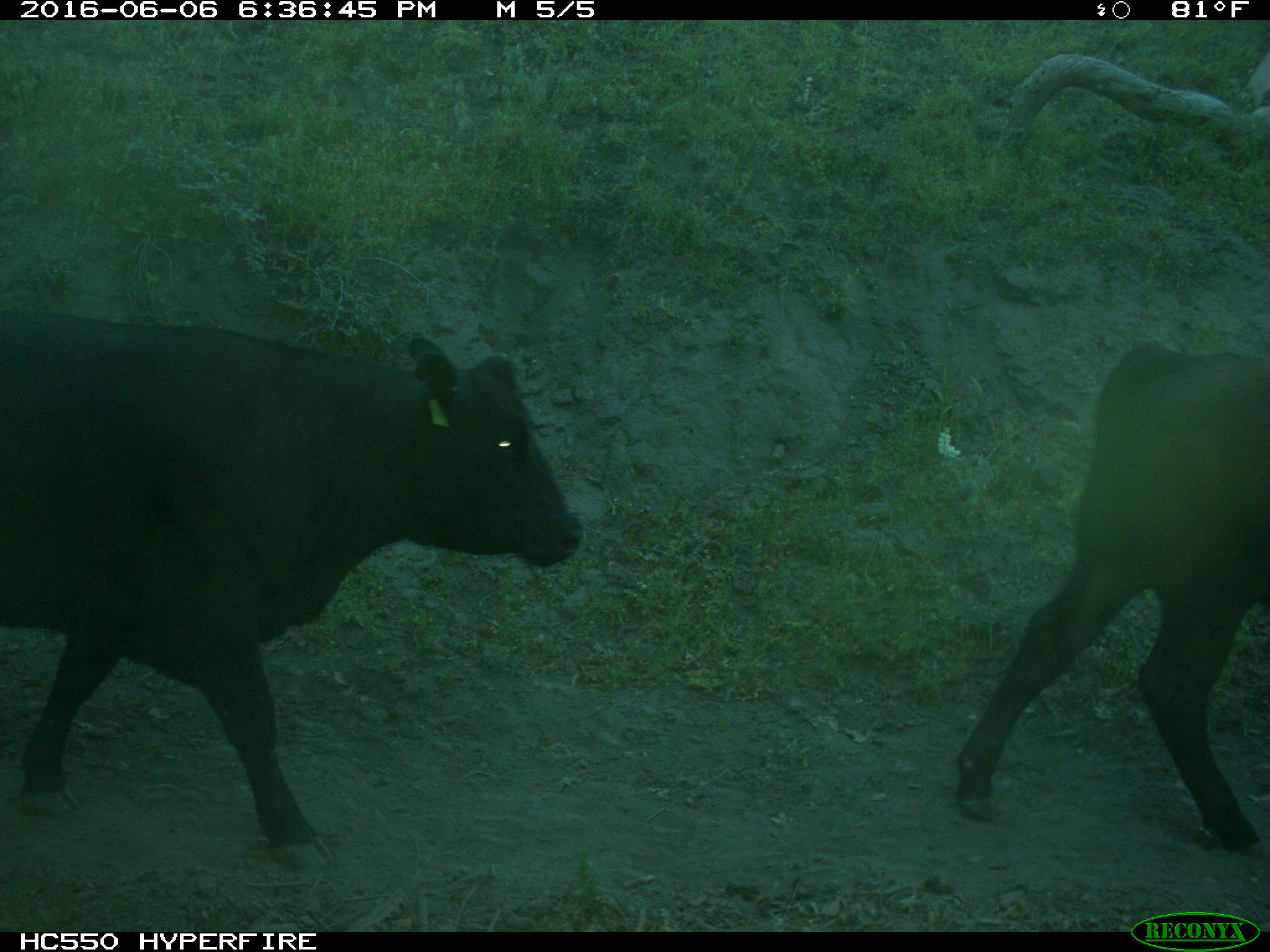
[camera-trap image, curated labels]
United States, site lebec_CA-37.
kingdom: Animalia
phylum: Chordata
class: Mammalia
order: Artiodactyla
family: Bovidae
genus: Bos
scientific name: Bos taurus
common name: domestic cow